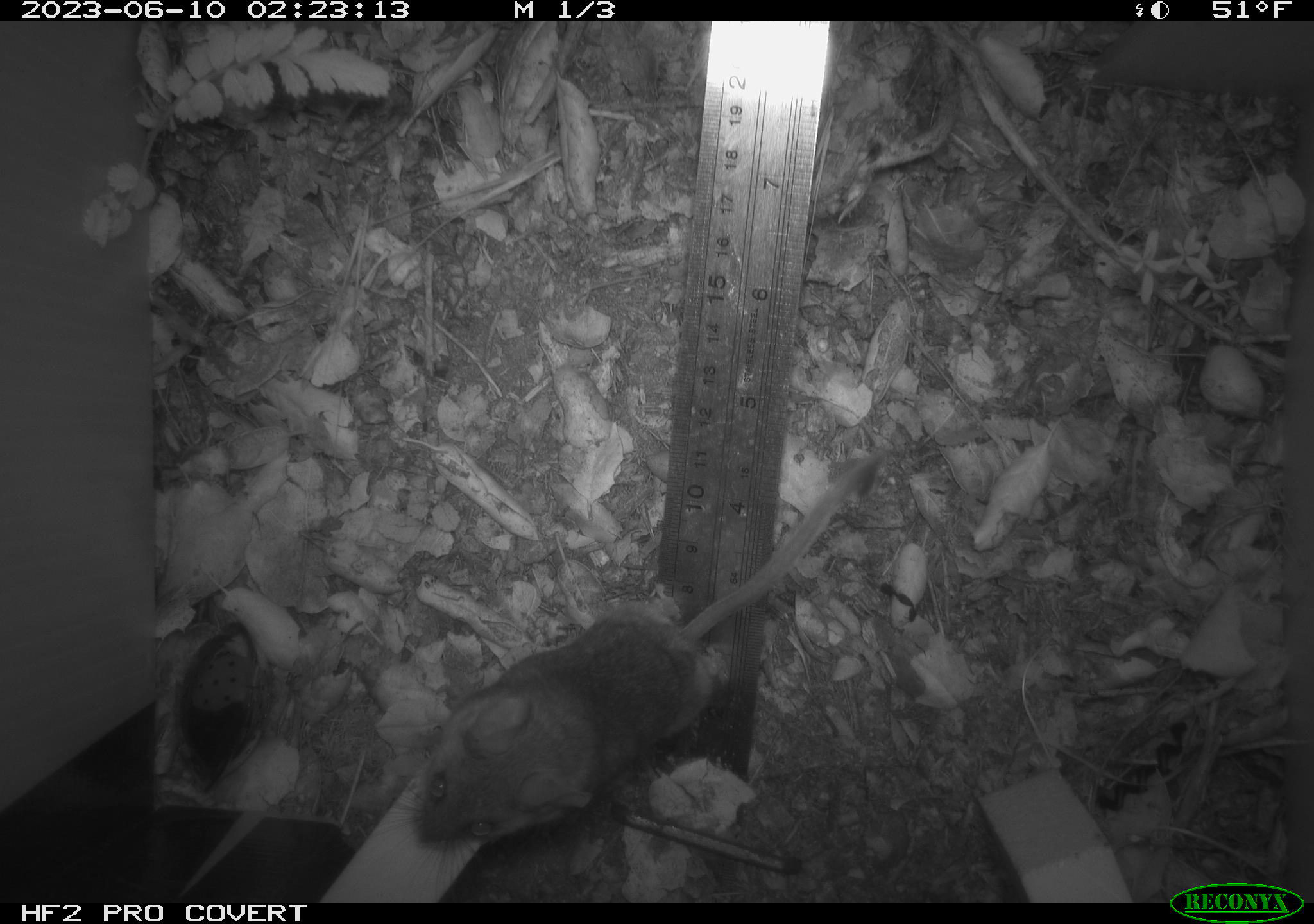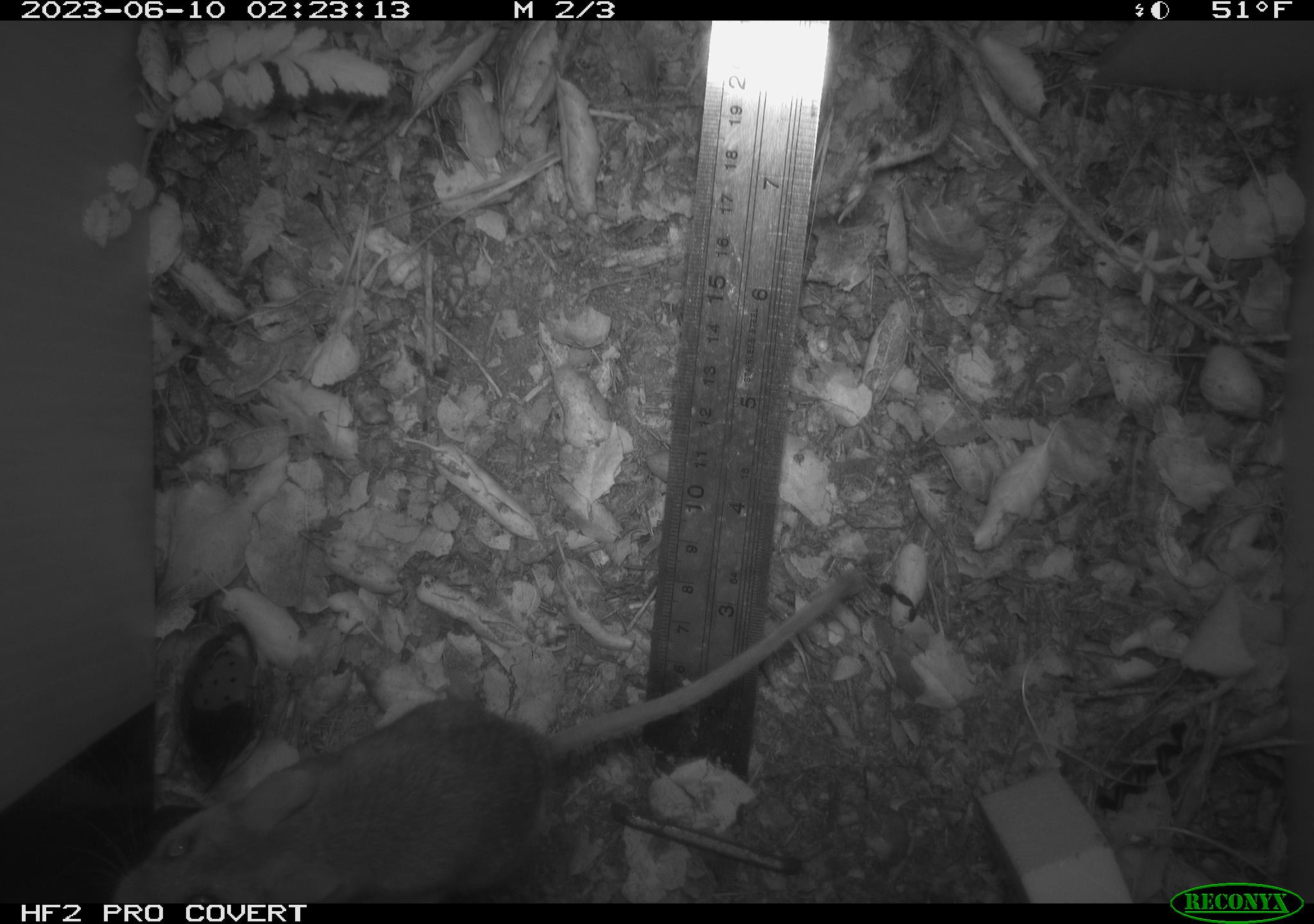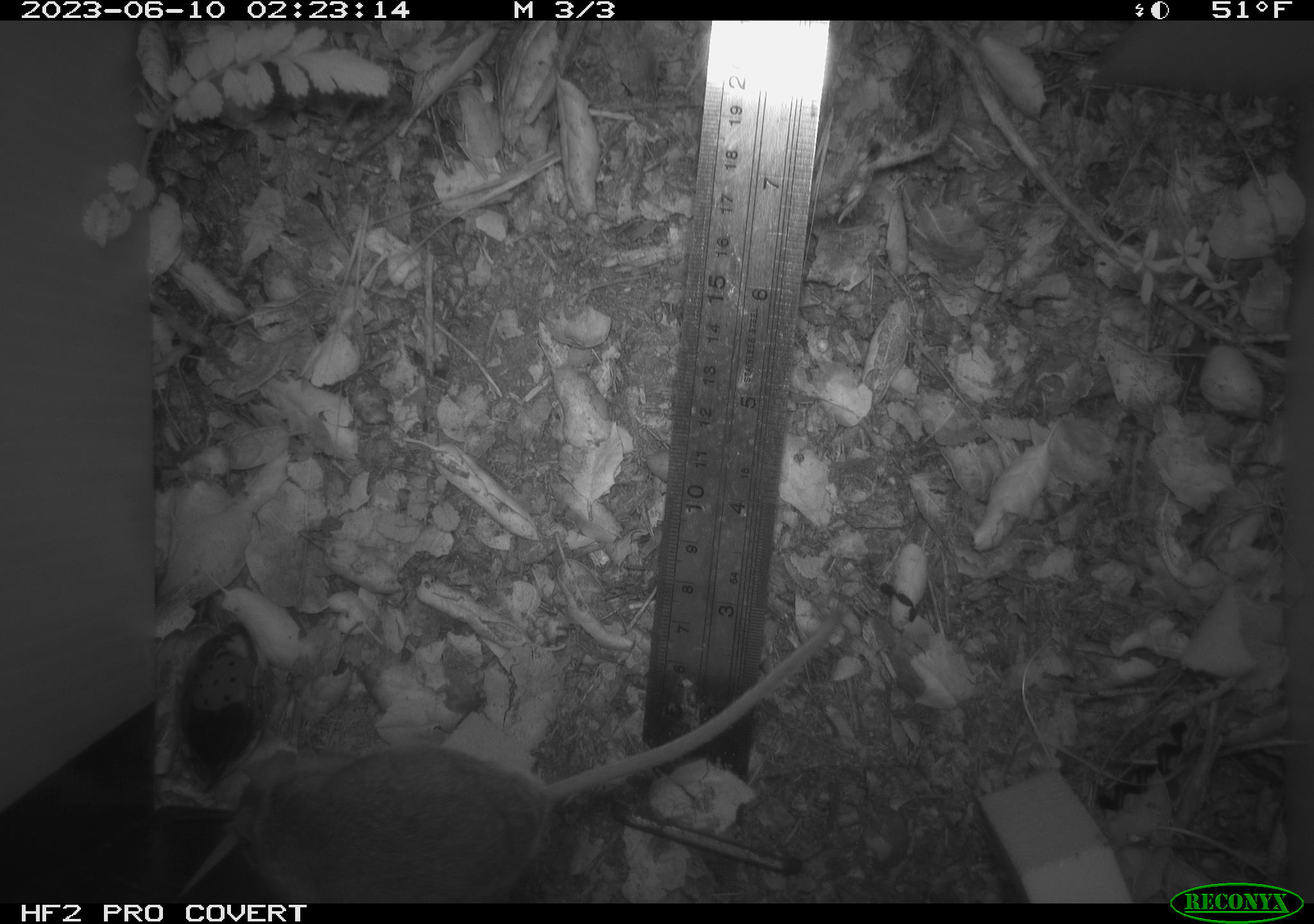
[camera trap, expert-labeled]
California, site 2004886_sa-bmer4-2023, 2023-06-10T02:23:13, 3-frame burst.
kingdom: Animalia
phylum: Chordata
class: Mammalia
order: Rodentia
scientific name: Rodentia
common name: mouse species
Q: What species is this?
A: Mouse species (Rodentia).